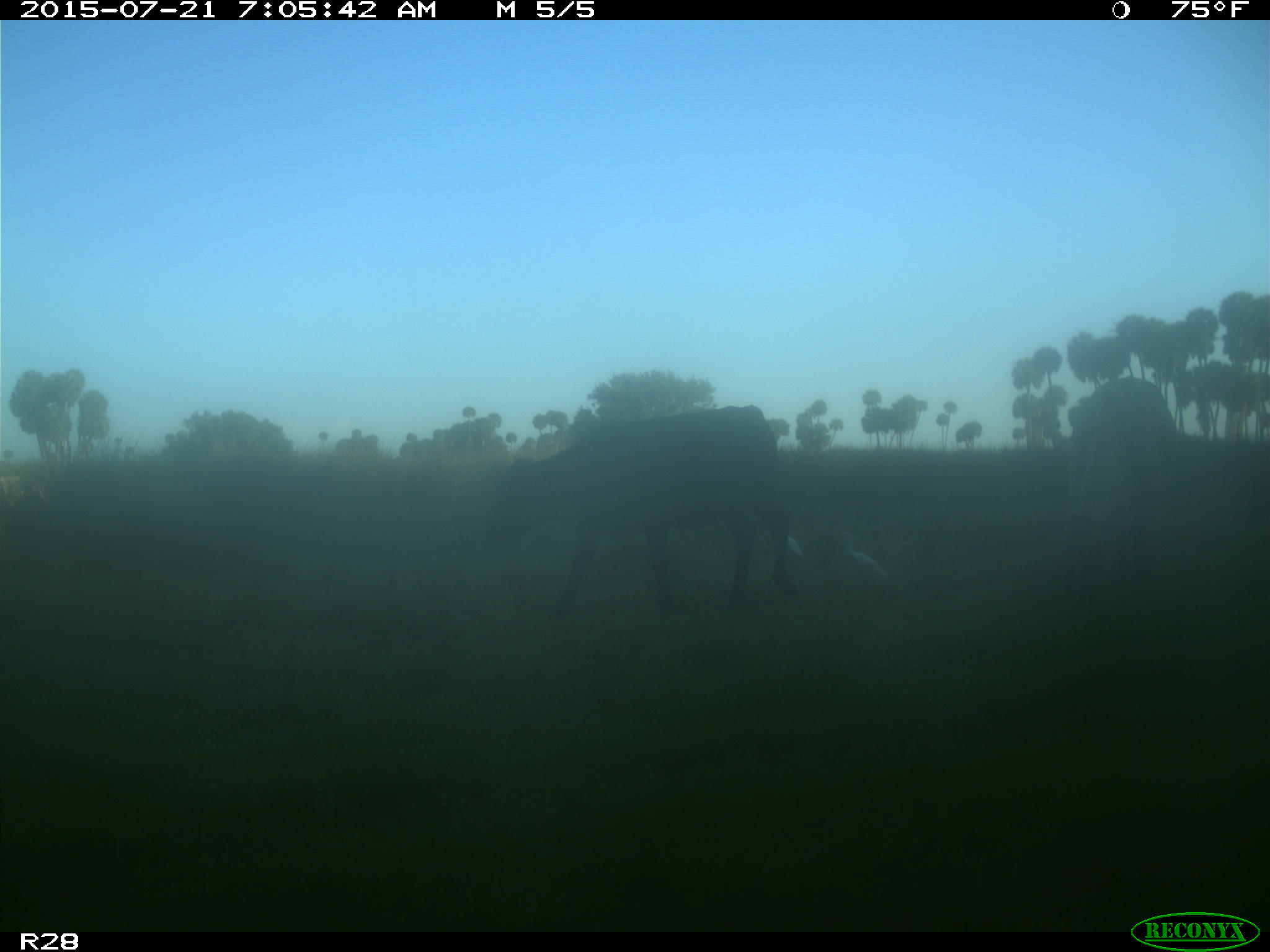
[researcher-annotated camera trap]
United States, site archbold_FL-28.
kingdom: Animalia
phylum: Chordata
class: Mammalia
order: Artiodactyla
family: Bovidae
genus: Bos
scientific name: Bos taurus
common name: domestic cow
Bos taurus (domestic cow).